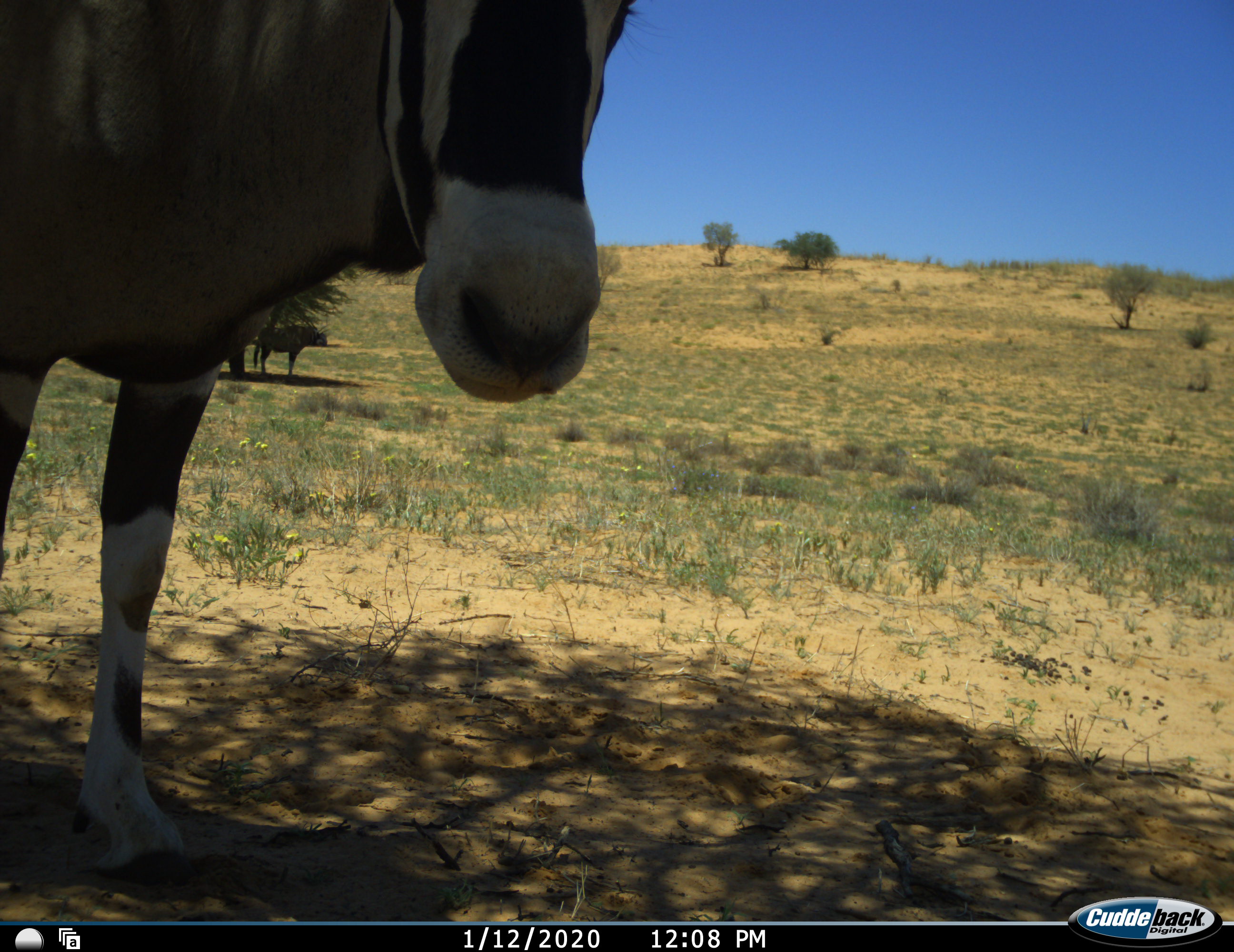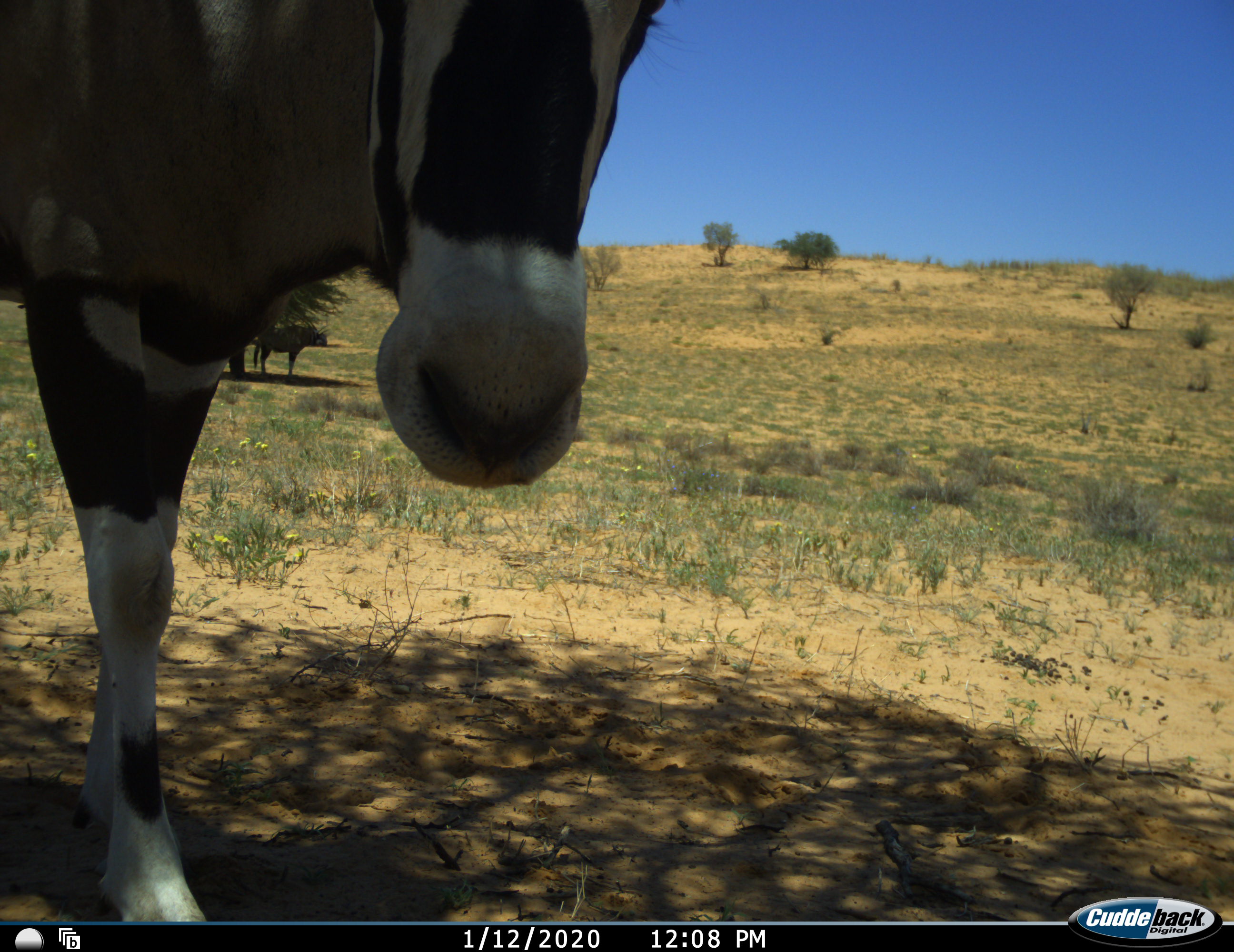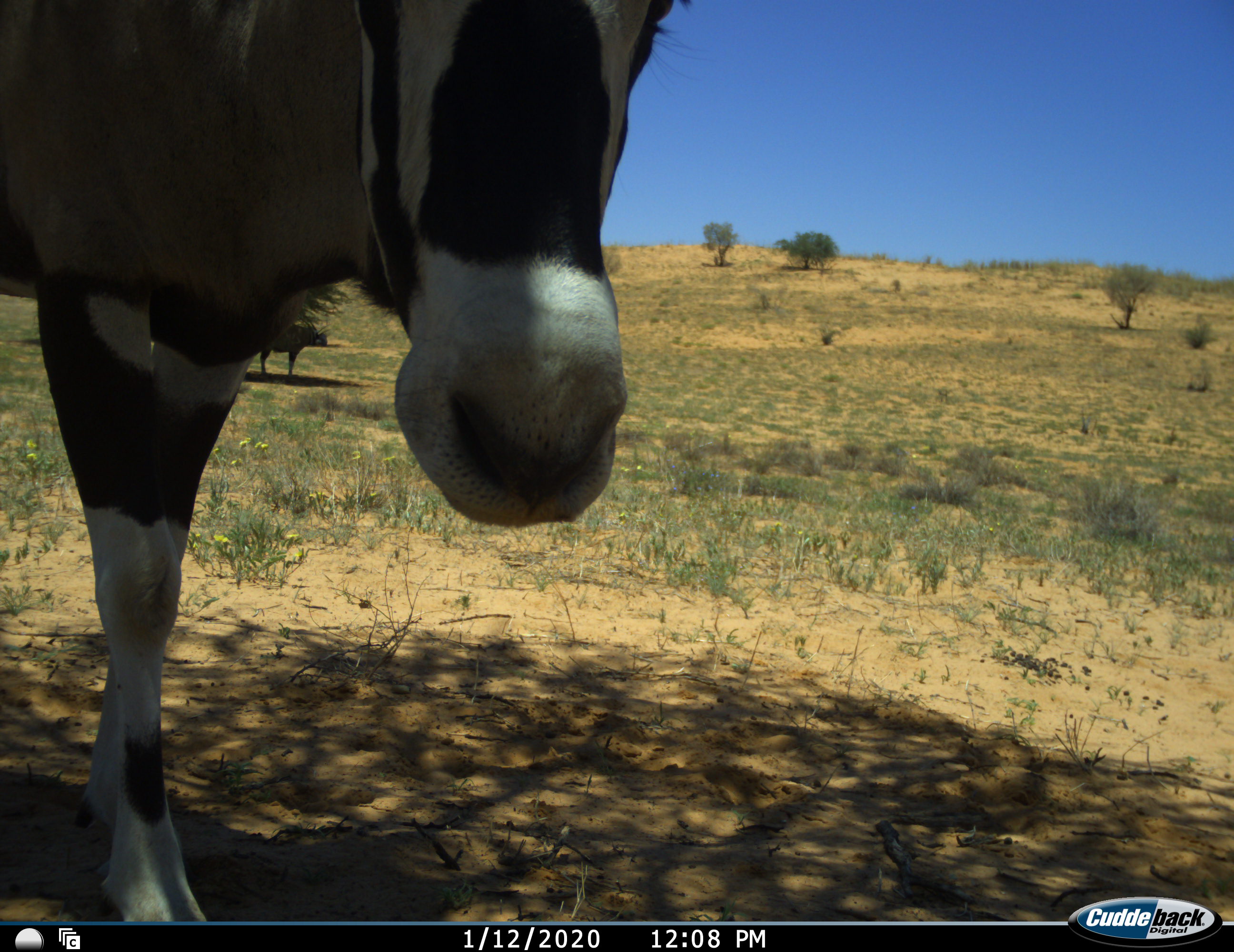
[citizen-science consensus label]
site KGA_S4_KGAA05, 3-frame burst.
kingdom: Animalia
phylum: Chordata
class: Mammalia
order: Artiodactyla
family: Bovidae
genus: Oryx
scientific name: Oryx gazella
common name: gemsbok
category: oryx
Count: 2.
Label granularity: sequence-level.